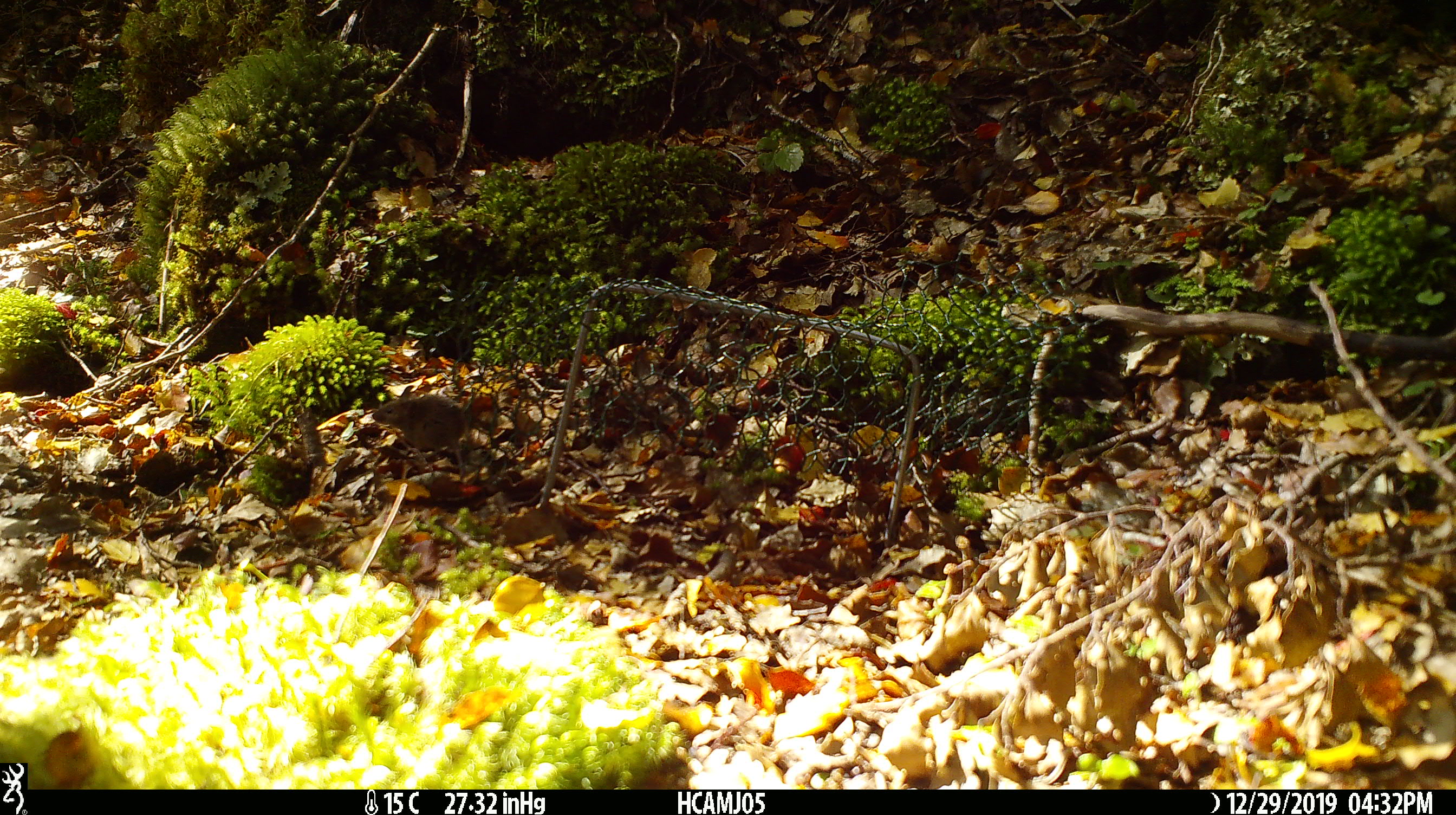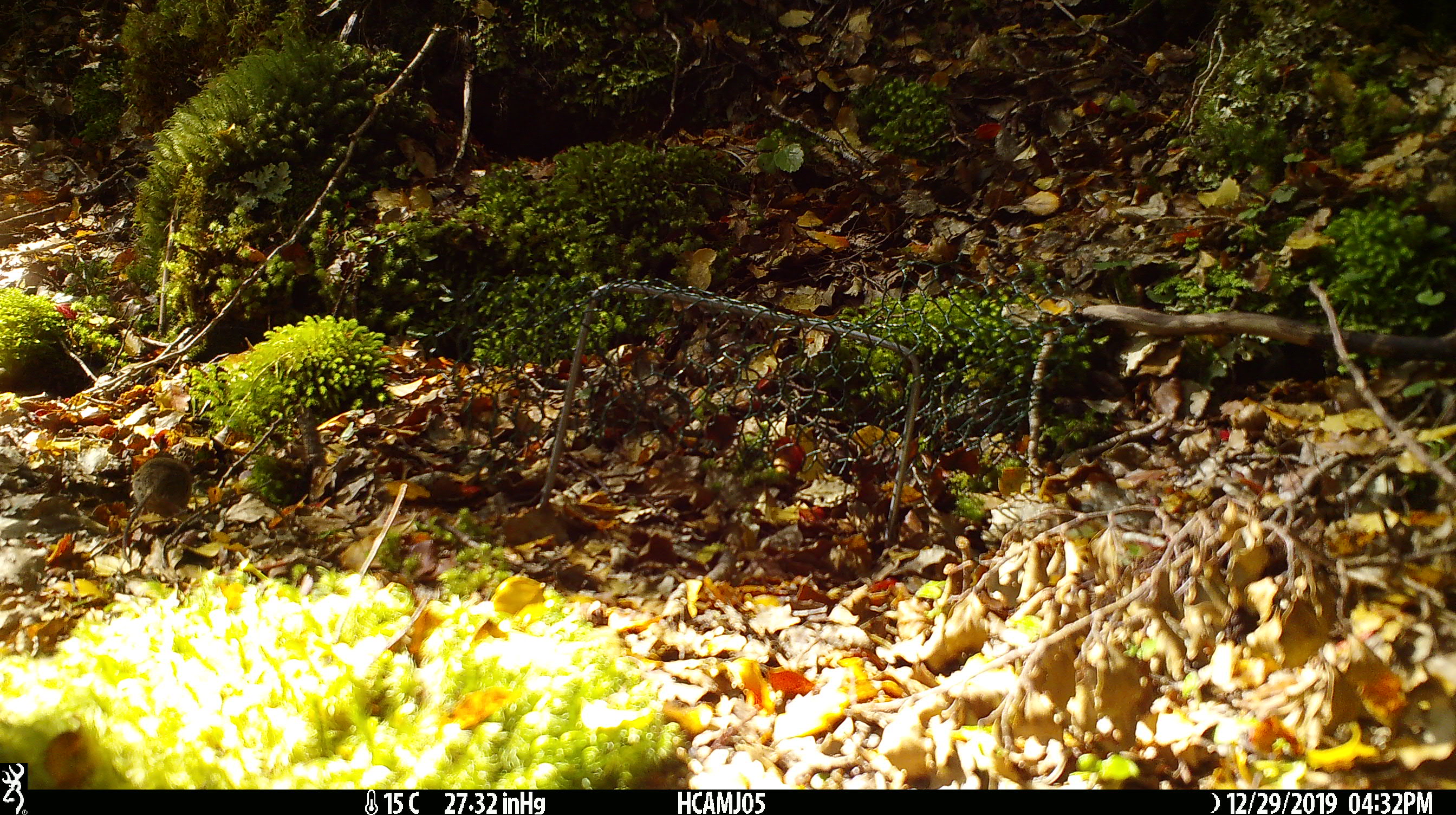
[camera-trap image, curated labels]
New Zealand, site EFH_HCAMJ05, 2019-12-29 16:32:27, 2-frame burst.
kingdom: Animalia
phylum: Chordata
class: Mammalia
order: Rodentia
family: Muridae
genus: Mus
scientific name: Mus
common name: mouse